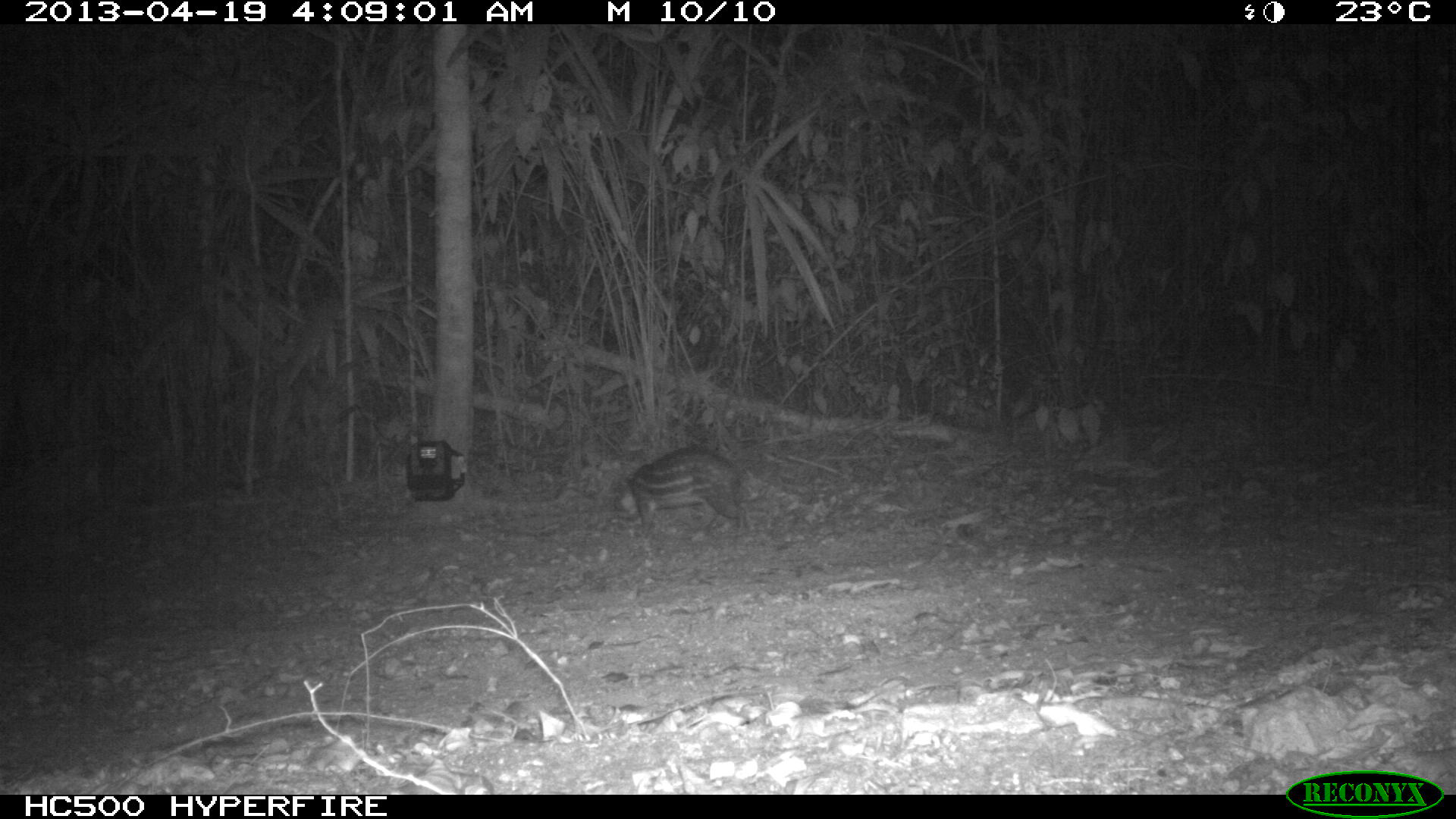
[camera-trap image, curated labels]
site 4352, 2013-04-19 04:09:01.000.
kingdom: Animalia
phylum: Chordata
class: Mammalia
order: Rodentia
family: Cuniculidae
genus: Cuniculus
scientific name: Cuniculus paca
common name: lowland paca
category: agouti paca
Agouti paca (lowland paca) (Cuniculus paca), count 1.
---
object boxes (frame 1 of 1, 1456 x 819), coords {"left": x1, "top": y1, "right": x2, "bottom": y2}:
agouti paca: {"left": 611, "top": 445, "right": 746, "bottom": 539}